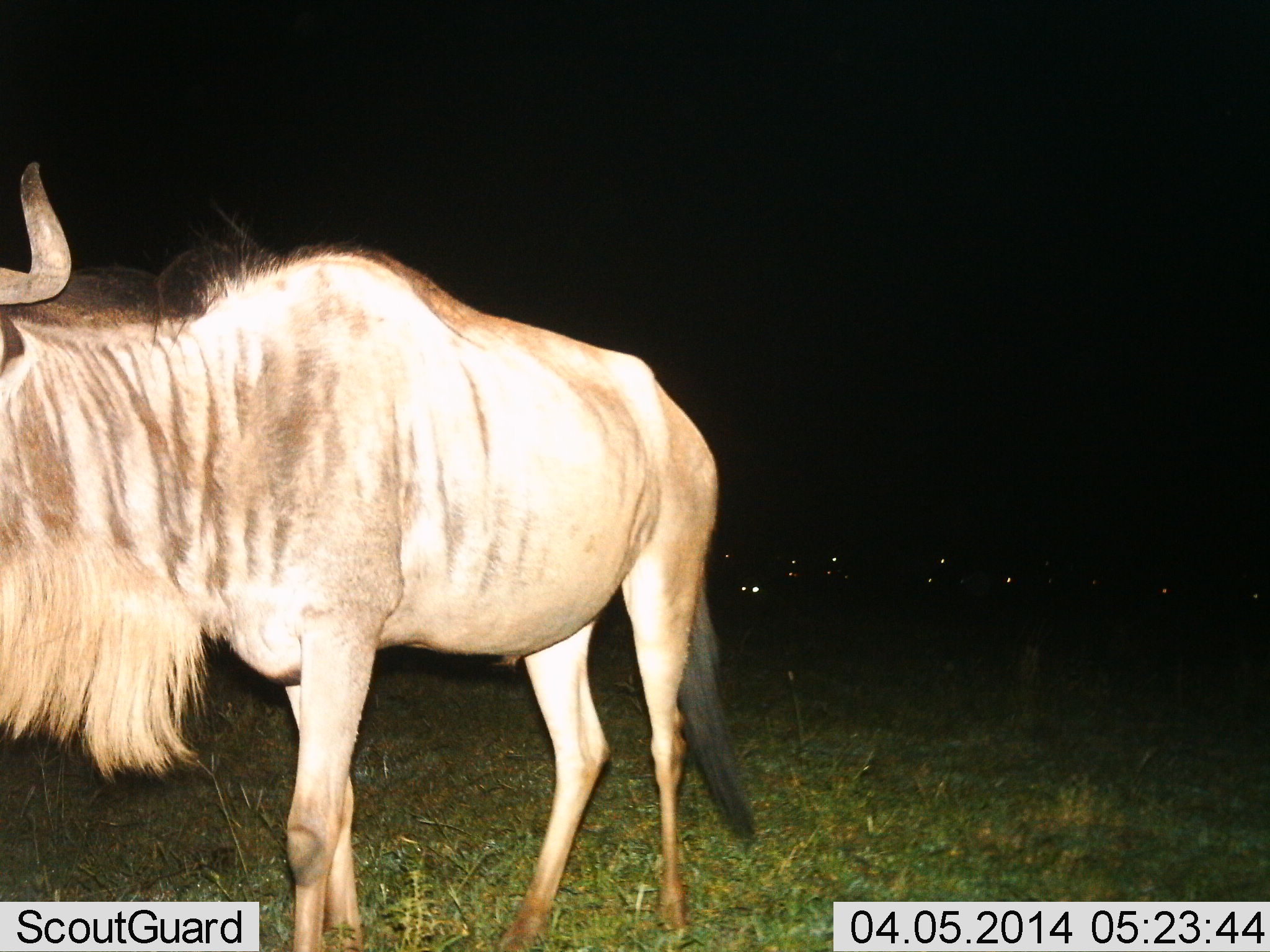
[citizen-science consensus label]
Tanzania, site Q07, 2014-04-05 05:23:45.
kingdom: Animalia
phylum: Chordata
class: Mammalia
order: Artiodactyla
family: Bovidae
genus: Connochaetes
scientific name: Connochaetes taurinus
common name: blue wildebeest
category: wildebeest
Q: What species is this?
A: Wildebeest (blue wildebeest) (Connochaetes taurinus).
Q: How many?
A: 1.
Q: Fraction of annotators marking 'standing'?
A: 60%.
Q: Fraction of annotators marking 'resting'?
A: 20%.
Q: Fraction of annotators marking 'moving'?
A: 40%.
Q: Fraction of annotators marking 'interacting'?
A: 0%.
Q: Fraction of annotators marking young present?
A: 0%.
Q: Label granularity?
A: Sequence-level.